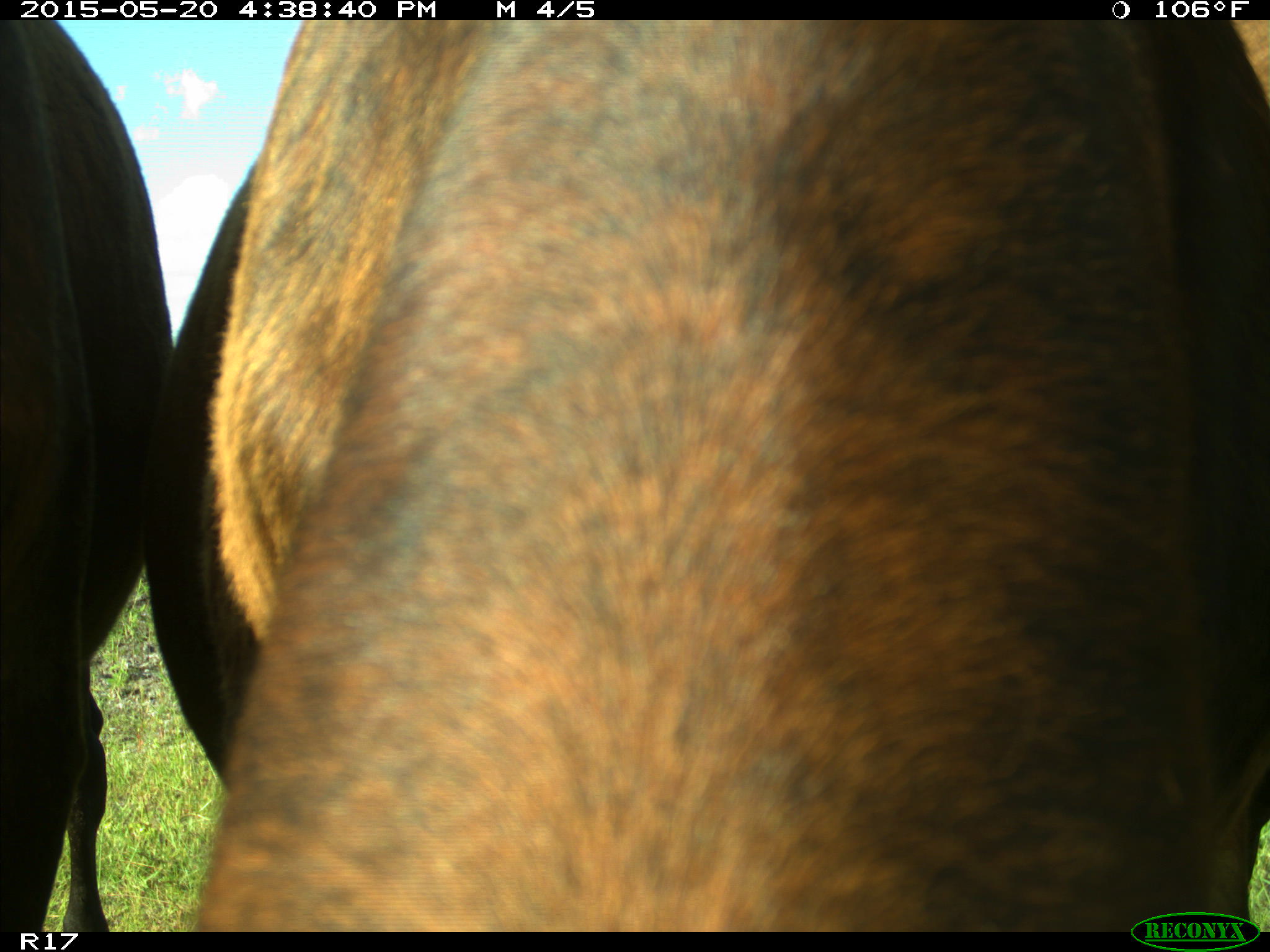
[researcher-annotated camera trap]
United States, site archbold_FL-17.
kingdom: Animalia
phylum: Chordata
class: Mammalia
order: Artiodactyla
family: Bovidae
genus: Bos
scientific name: Bos taurus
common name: domestic cow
Bos taurus (domestic cow).